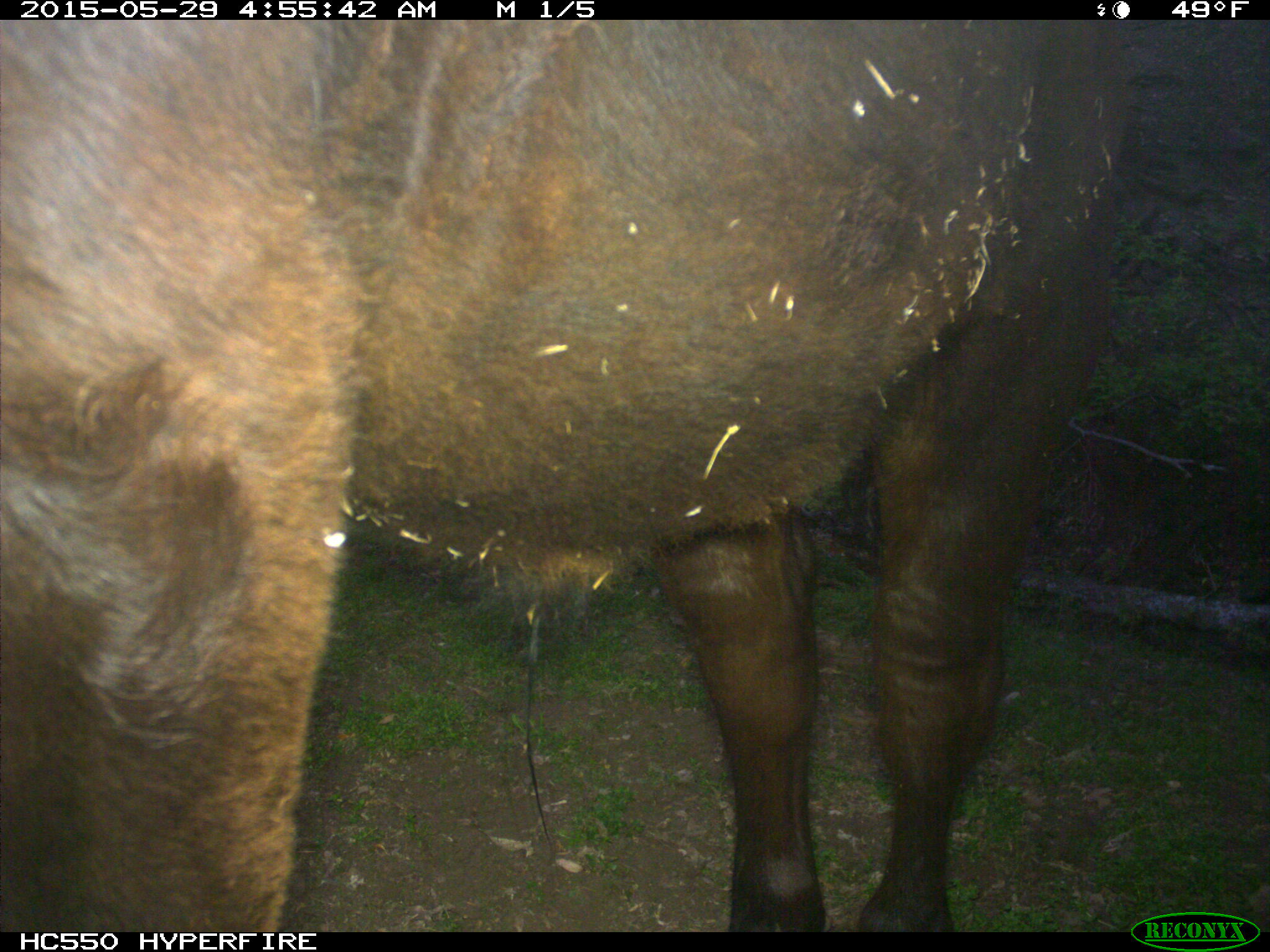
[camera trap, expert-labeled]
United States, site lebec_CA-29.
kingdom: Animalia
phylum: Chordata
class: Mammalia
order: Artiodactyla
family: Bovidae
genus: Bos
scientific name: Bos taurus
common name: domestic cow